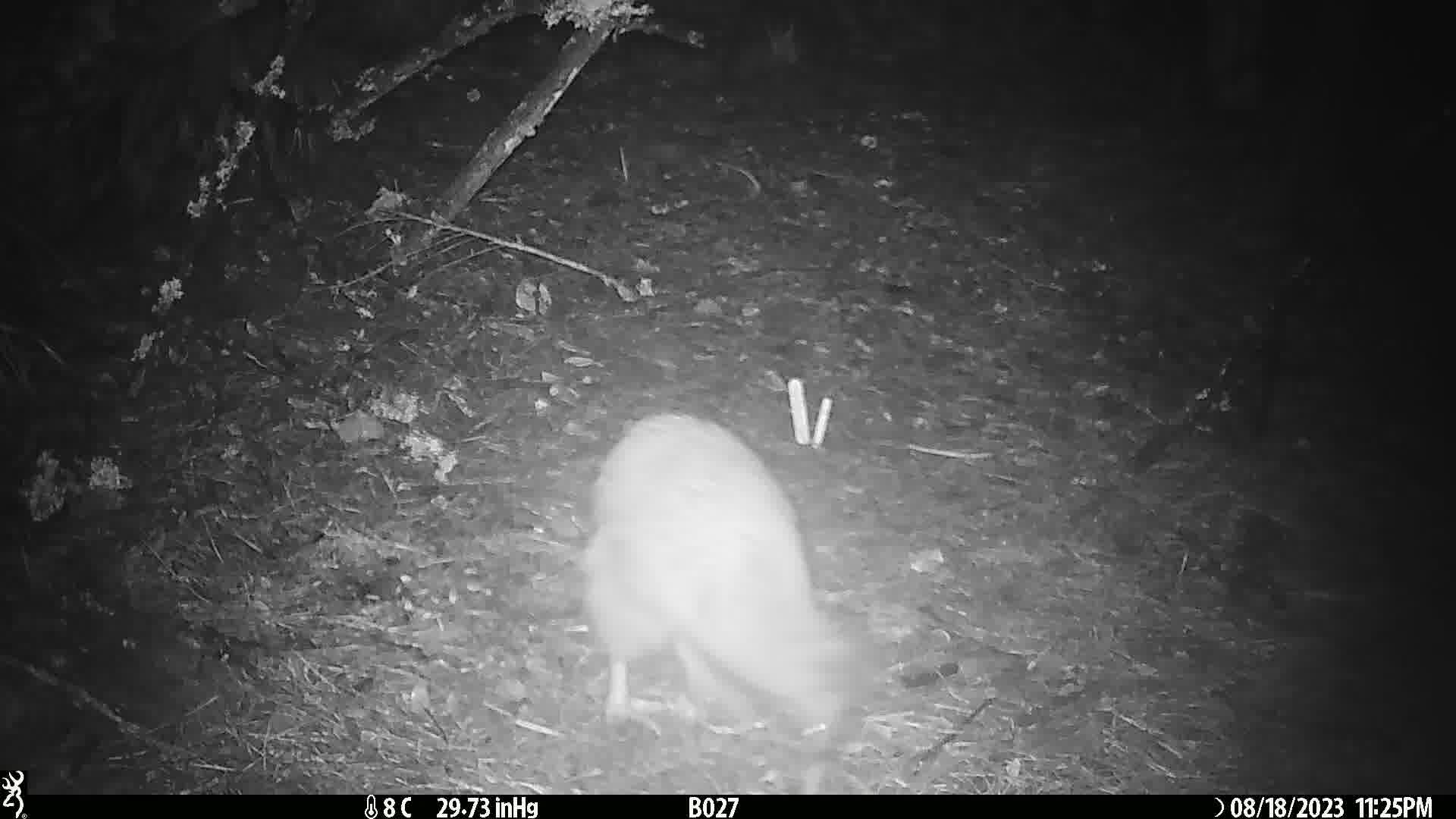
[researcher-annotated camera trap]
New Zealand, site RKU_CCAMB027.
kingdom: Animalia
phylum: Chordata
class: Aves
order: Apterygiformes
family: Apterygidae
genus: Apteryx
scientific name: Apteryx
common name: kiwi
Kiwi (Apteryx).